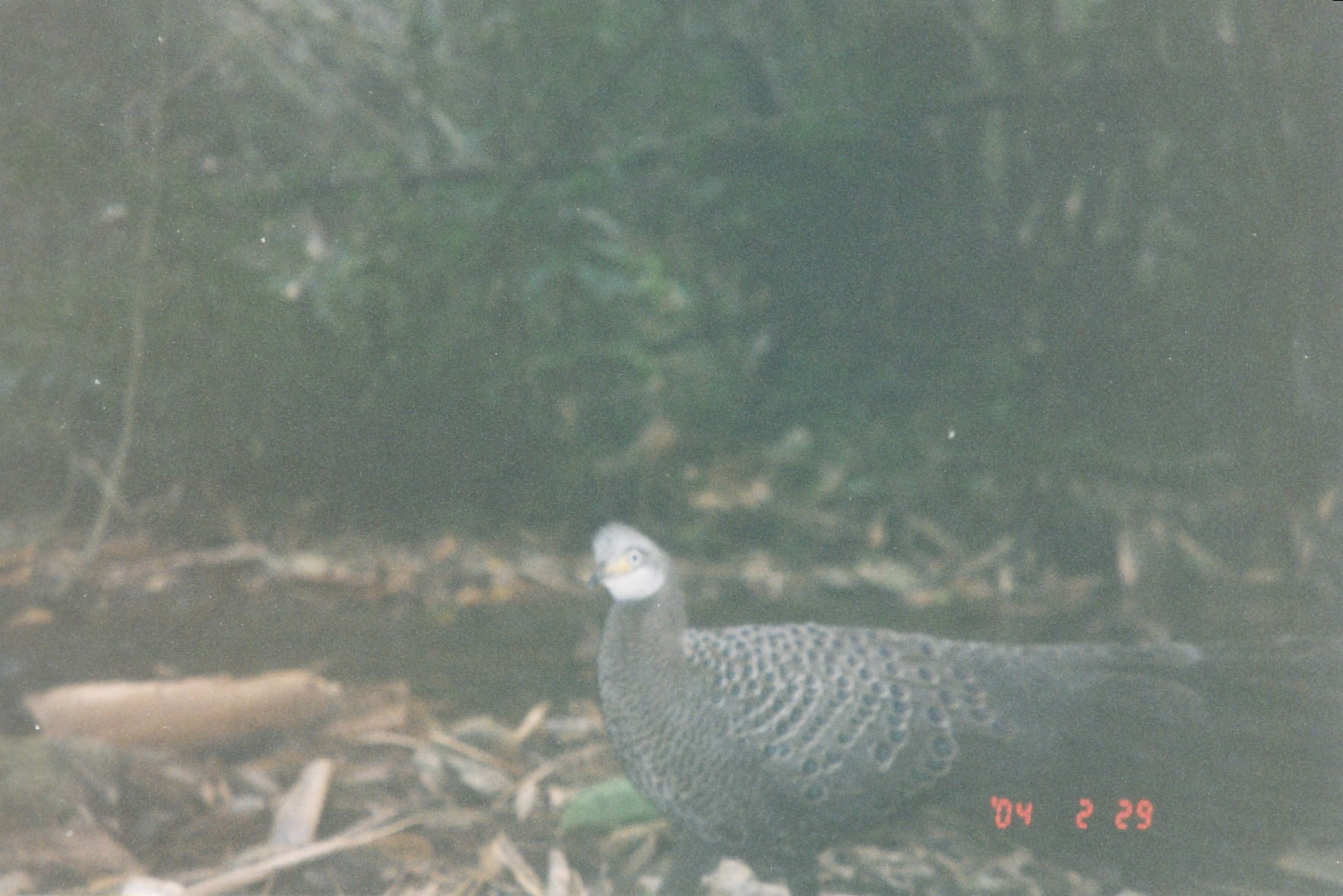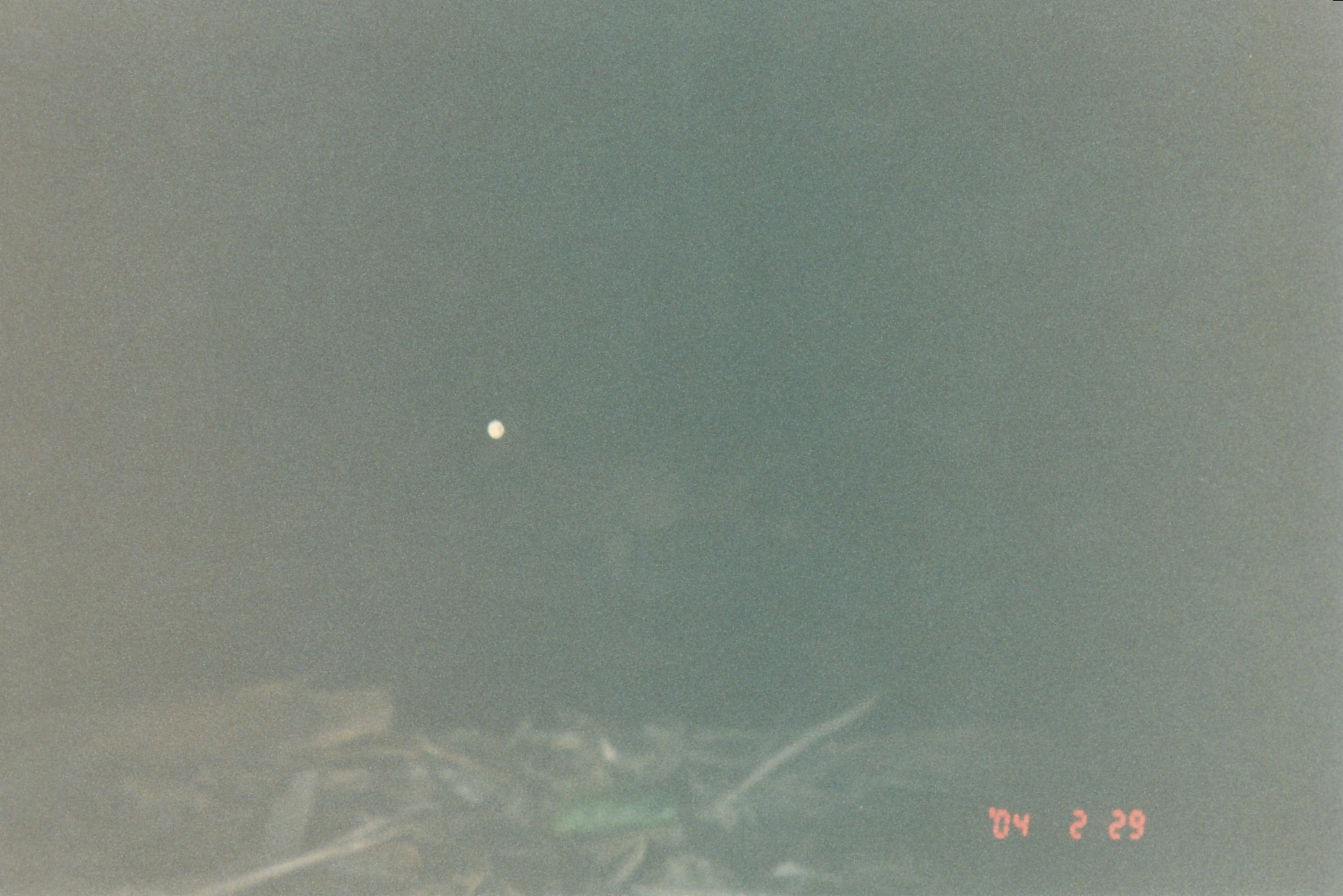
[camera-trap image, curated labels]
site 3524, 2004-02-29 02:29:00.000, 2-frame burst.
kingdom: Animalia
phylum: Chordata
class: Aves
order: Galliformes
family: Phasianidae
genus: Polyplectron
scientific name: Polyplectron bicalcaratum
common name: grey peacock-pheasant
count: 1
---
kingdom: Animalia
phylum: Chordata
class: Mammalia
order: Artiodactyla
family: Cervidae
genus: Muntiacus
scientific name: Muntiacus muntjak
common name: southern red muntjac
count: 1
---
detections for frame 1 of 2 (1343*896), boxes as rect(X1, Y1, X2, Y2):
polyplectron bicalcaratum: rect(587, 520, 1203, 896)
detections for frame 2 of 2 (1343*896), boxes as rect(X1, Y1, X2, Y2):
muntiacus muntjak: rect(464, 396, 807, 619)